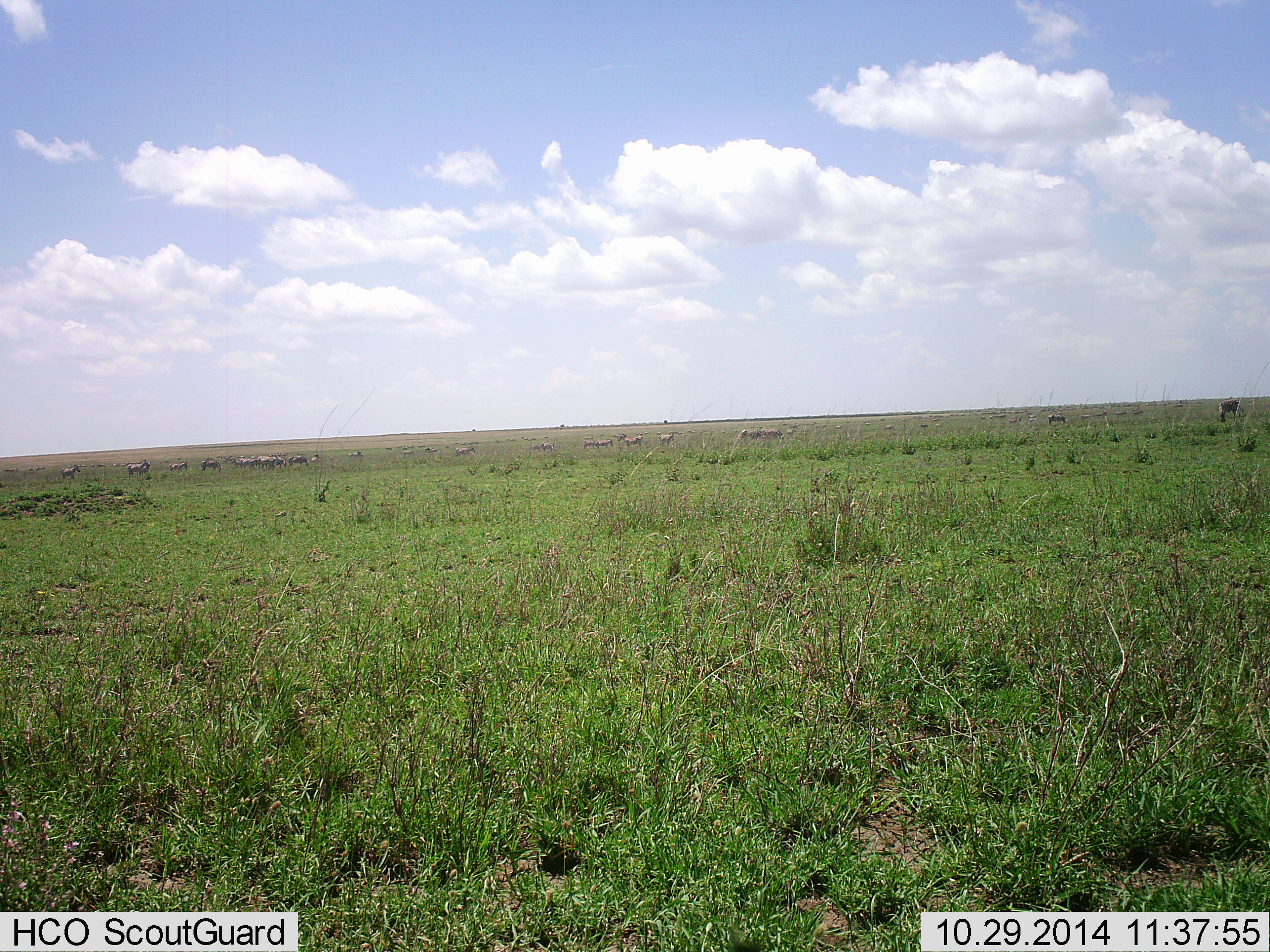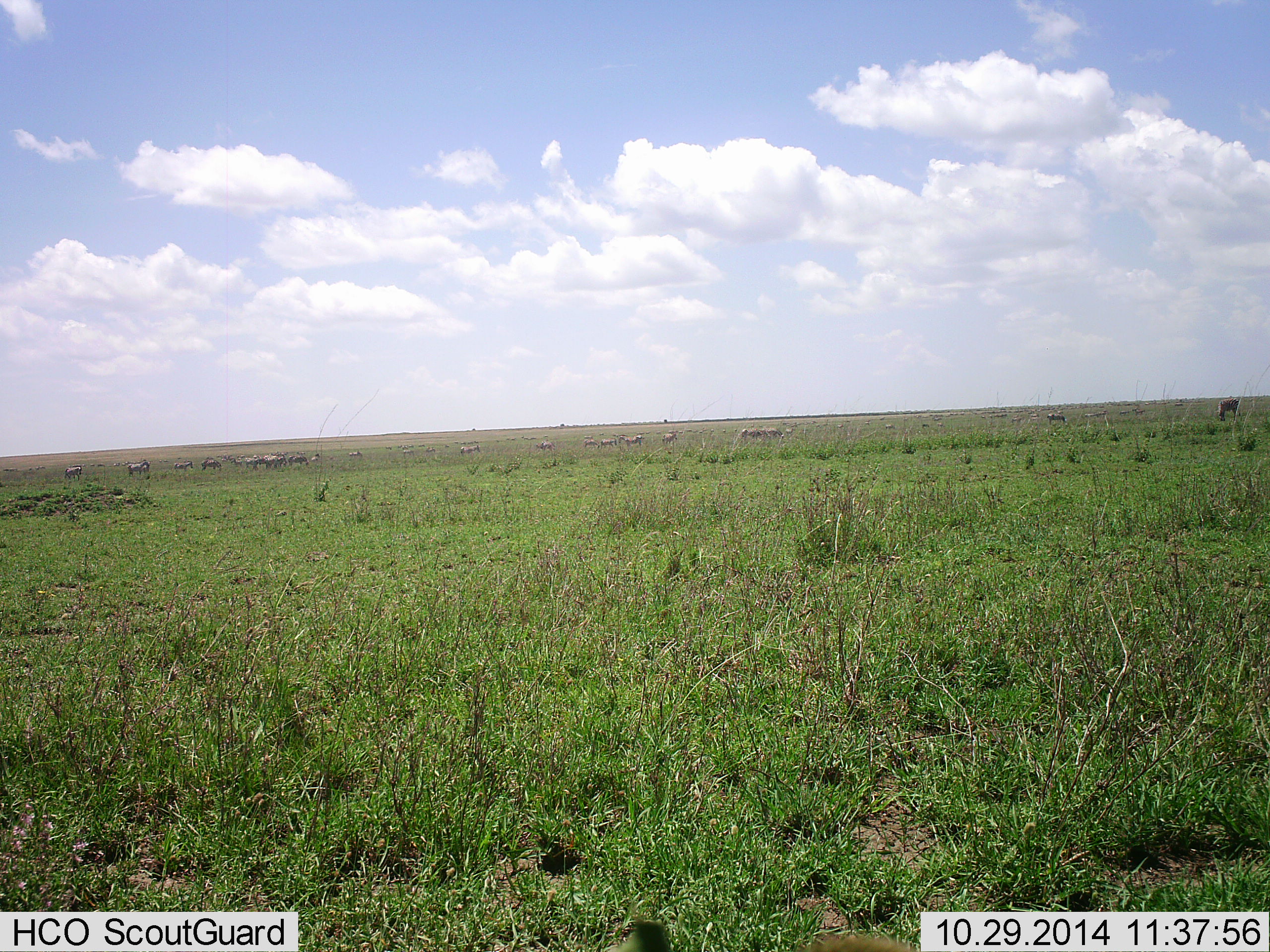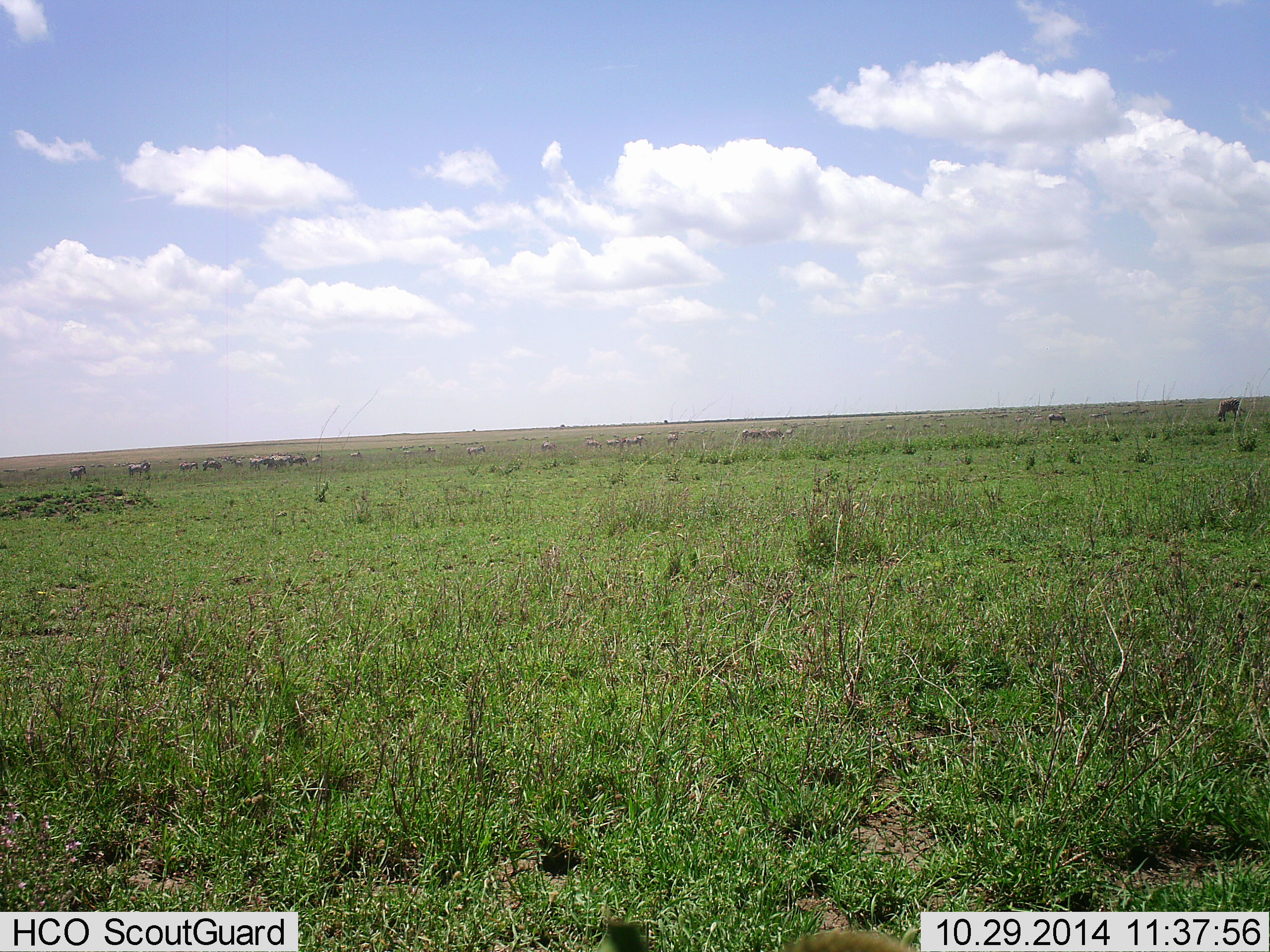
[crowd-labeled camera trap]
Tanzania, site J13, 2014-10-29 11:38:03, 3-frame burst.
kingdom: Animalia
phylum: Chordata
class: Mammalia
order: Artiodactyla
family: Bovidae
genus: Connochaetes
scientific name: Connochaetes taurinus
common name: blue wildebeest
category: wildebeest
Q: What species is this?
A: Wildebeest (blue wildebeest) (Connochaetes taurinus).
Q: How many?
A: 11-50.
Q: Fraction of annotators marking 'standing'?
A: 38%.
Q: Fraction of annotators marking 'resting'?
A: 12%.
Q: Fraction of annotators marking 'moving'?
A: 75%.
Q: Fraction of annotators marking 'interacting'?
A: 0%.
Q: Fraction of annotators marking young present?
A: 0%.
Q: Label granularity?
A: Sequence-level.